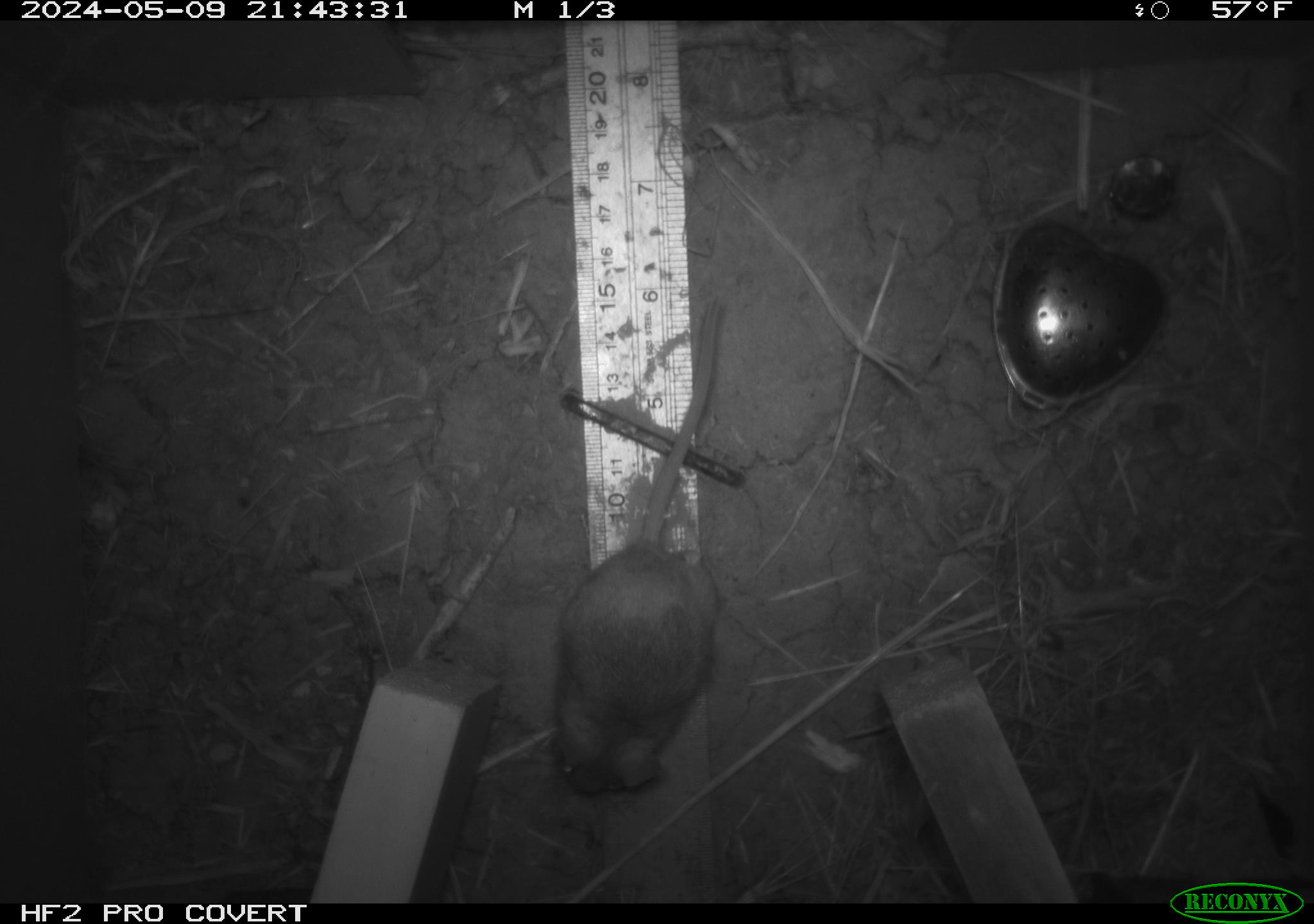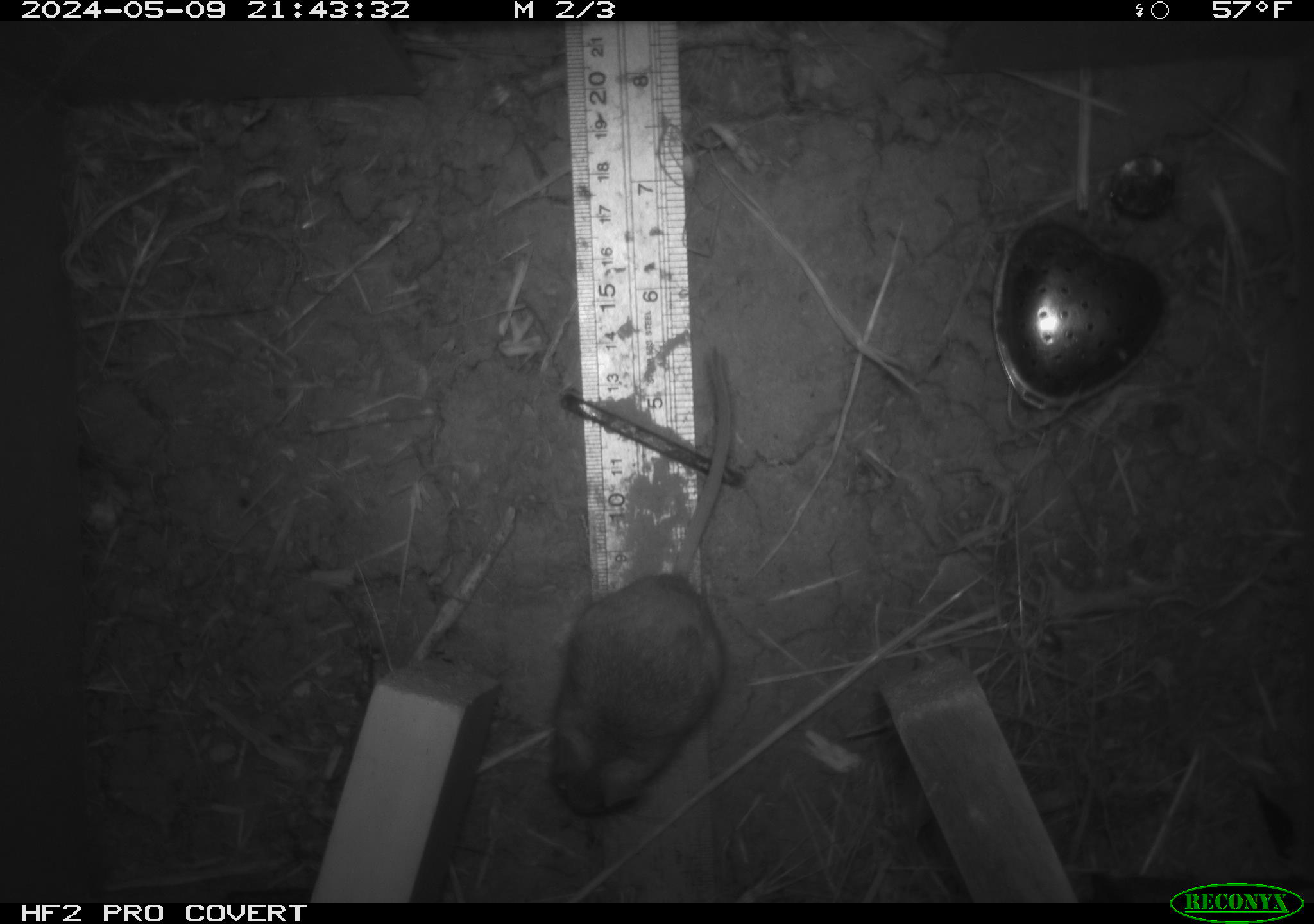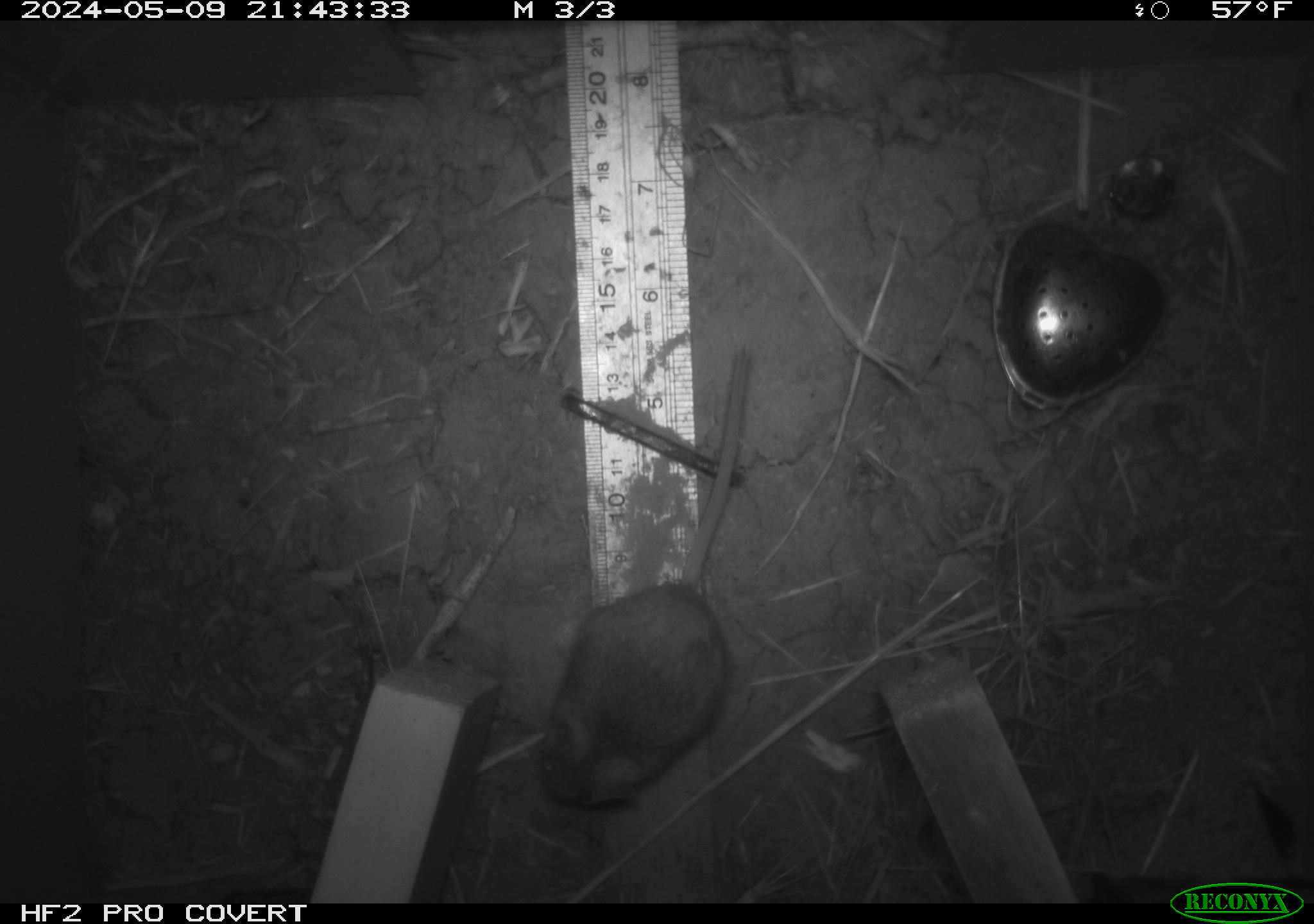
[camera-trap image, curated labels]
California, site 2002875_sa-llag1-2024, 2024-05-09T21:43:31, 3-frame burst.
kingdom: Animalia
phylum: Chordata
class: Mammalia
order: Rodentia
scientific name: Rodentia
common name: mouse species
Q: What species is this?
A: Mouse species (Rodentia).